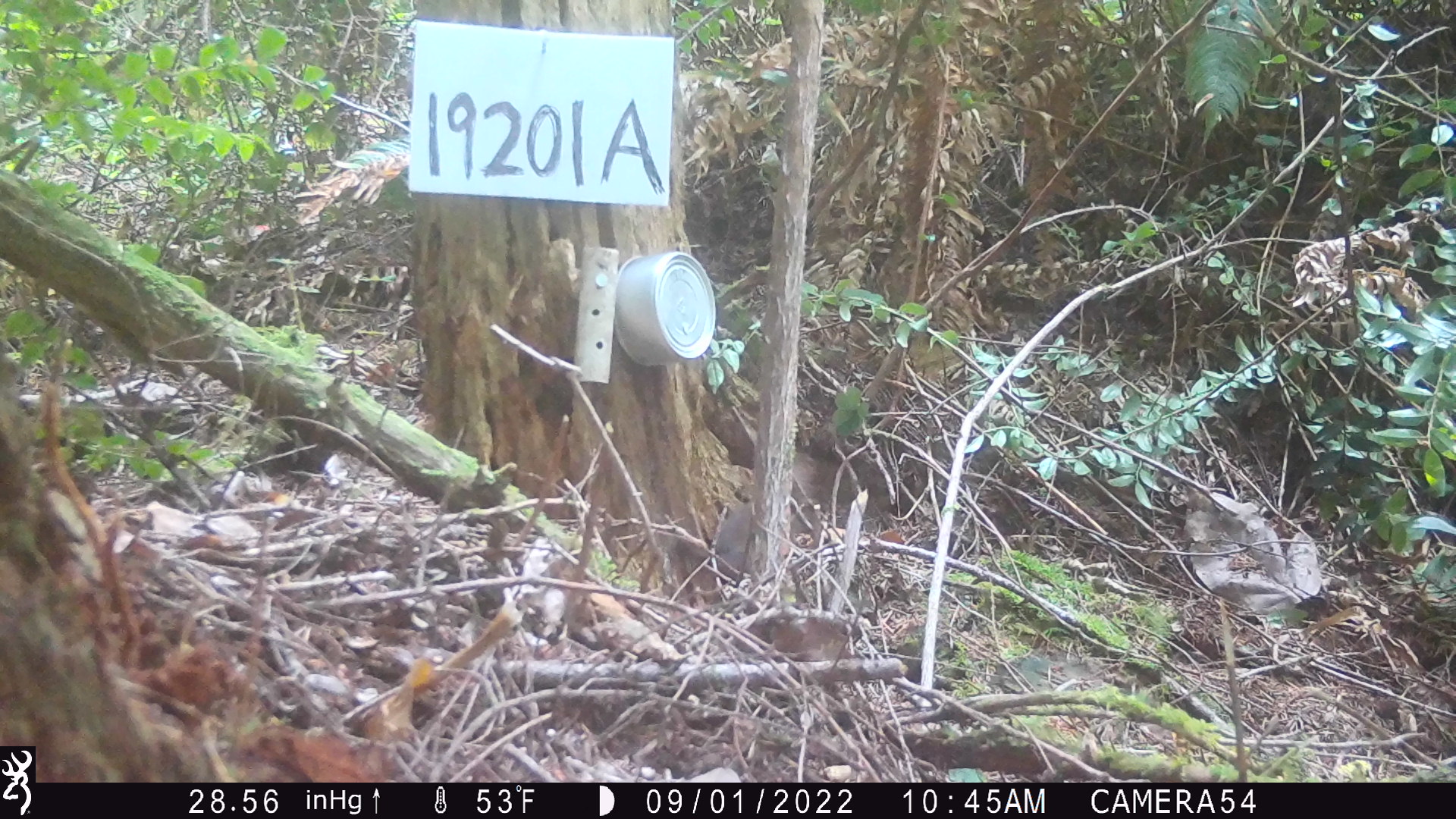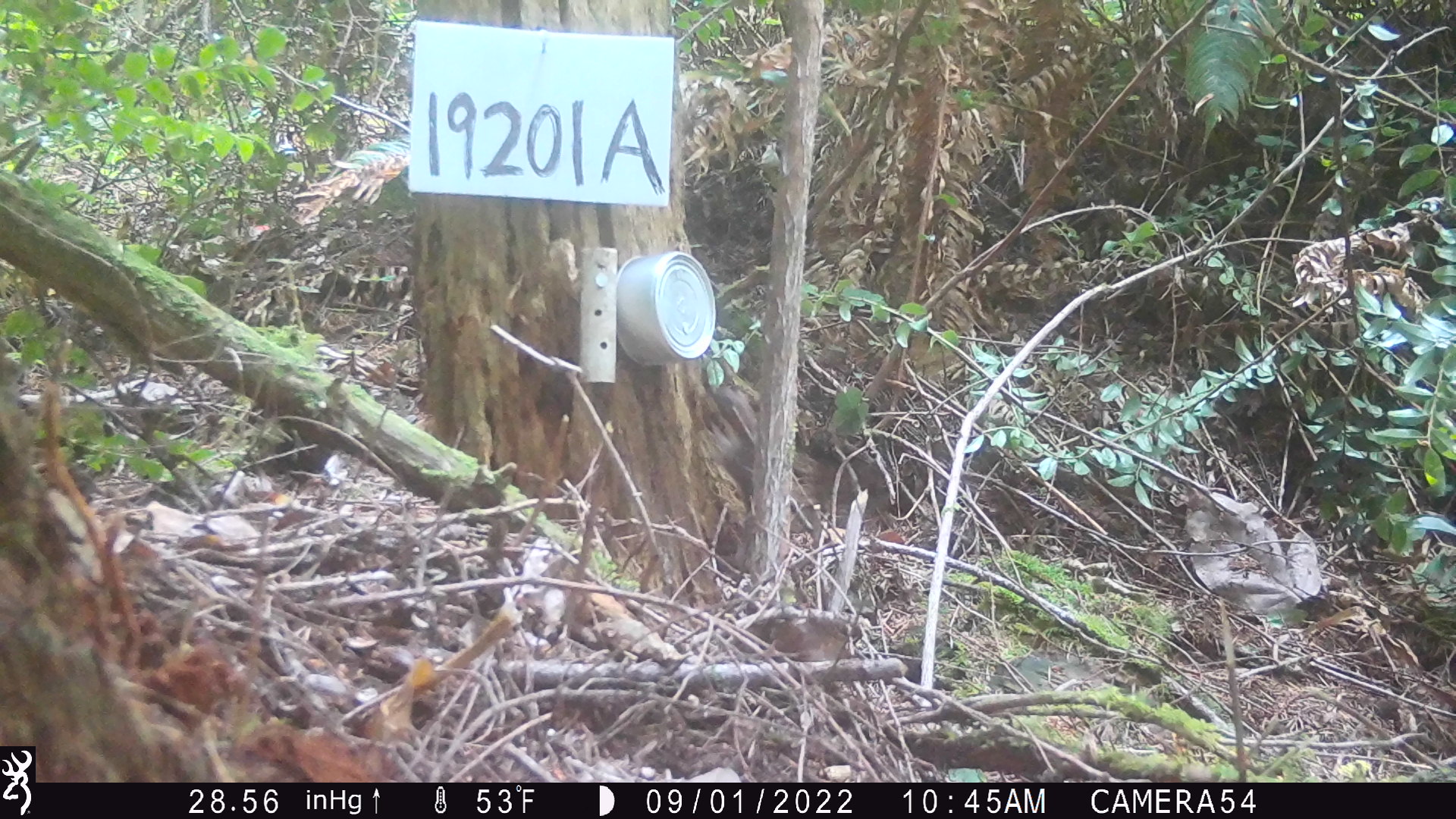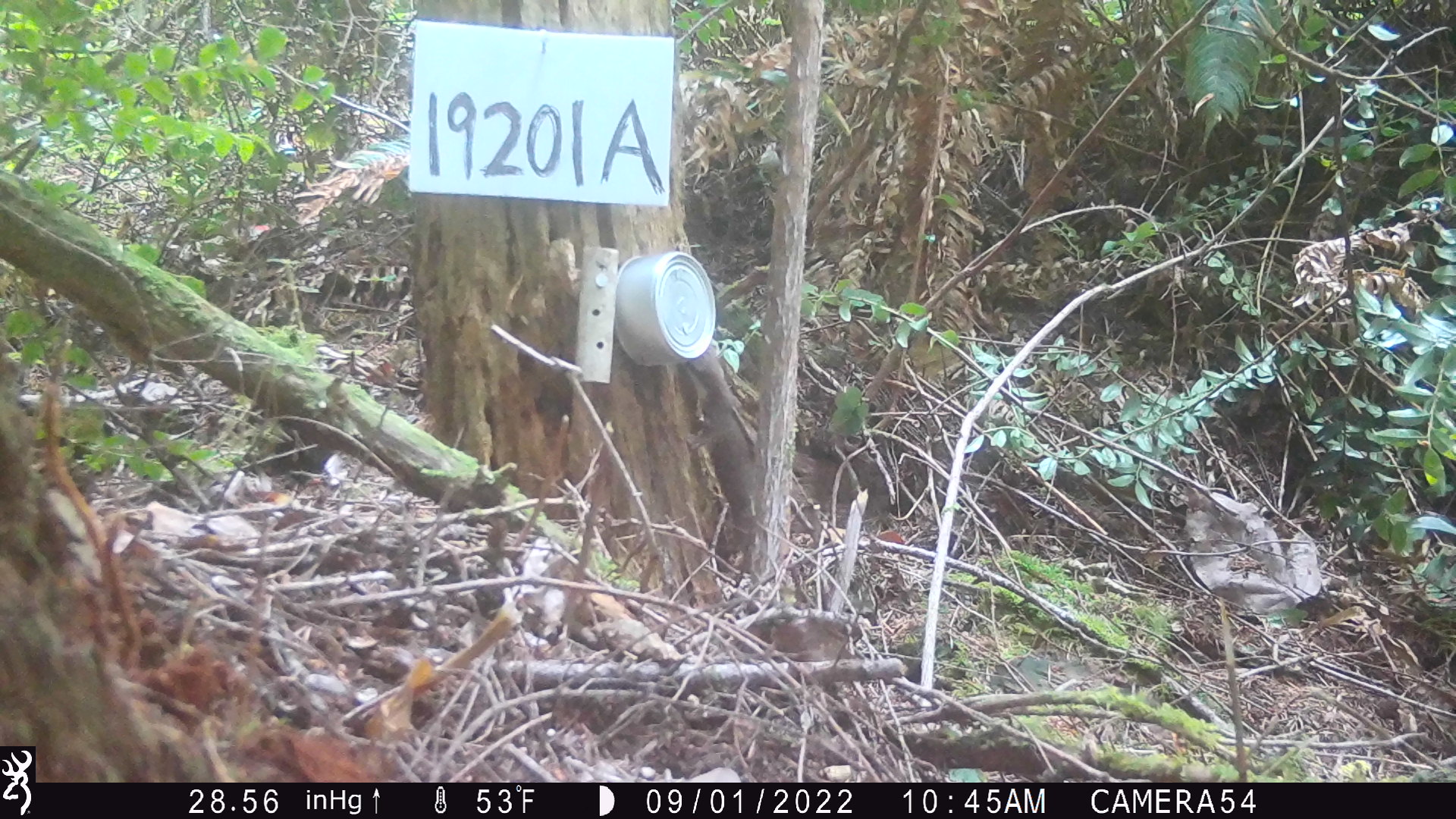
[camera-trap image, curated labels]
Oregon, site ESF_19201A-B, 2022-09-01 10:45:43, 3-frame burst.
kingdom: Animalia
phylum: Chordata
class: Mammalia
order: Carnivora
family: Mustelidae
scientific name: Mustelidae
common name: weasel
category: weasel family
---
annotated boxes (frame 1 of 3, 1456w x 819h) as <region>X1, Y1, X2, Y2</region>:
weasel family: <region>686, 483, 802, 584</region>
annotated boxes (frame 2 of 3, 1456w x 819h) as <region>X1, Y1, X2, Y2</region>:
weasel family: <region>711, 356, 803, 566</region>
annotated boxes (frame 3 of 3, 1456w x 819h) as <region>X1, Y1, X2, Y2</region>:
weasel family: <region>671, 336, 787, 585</region>